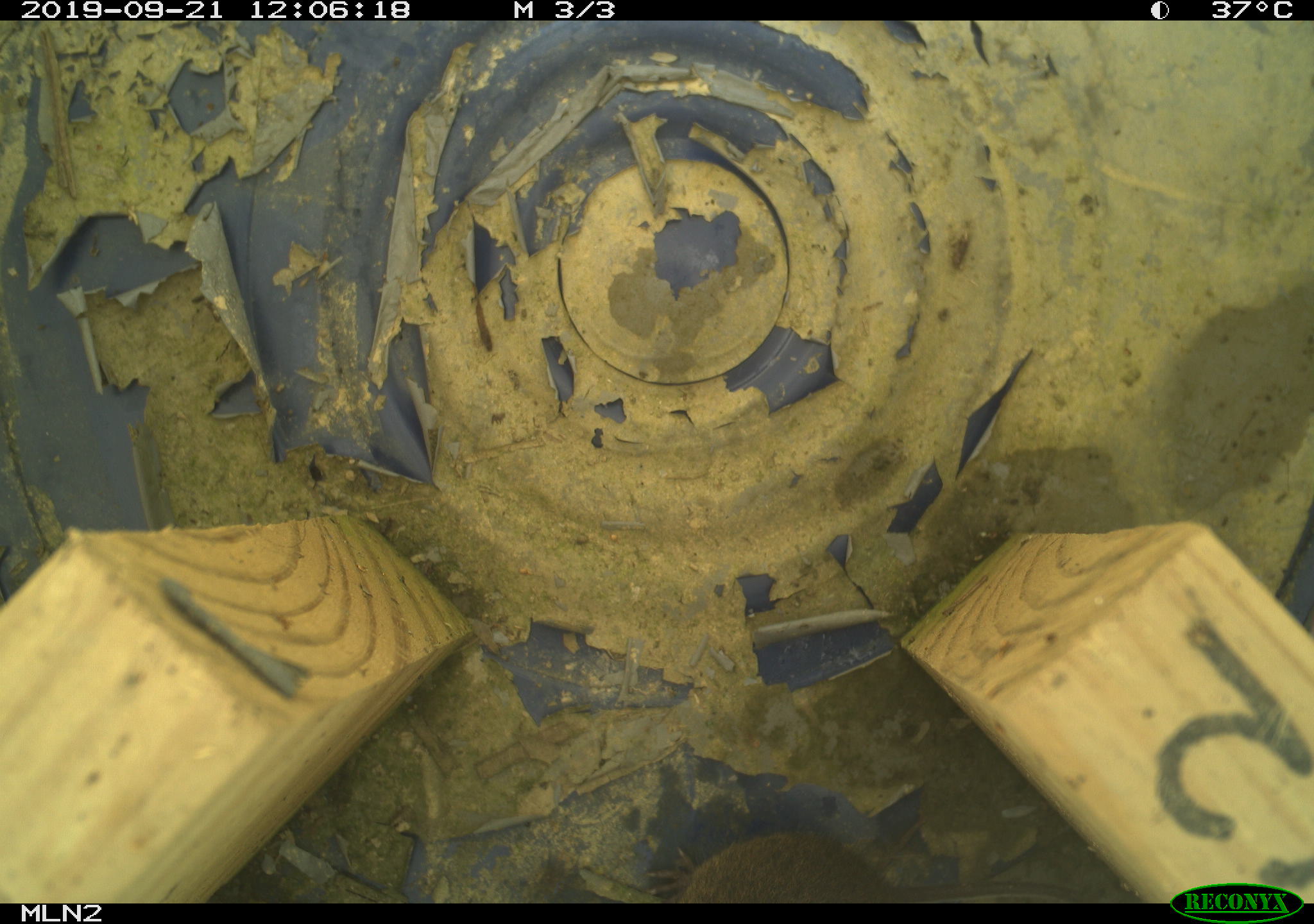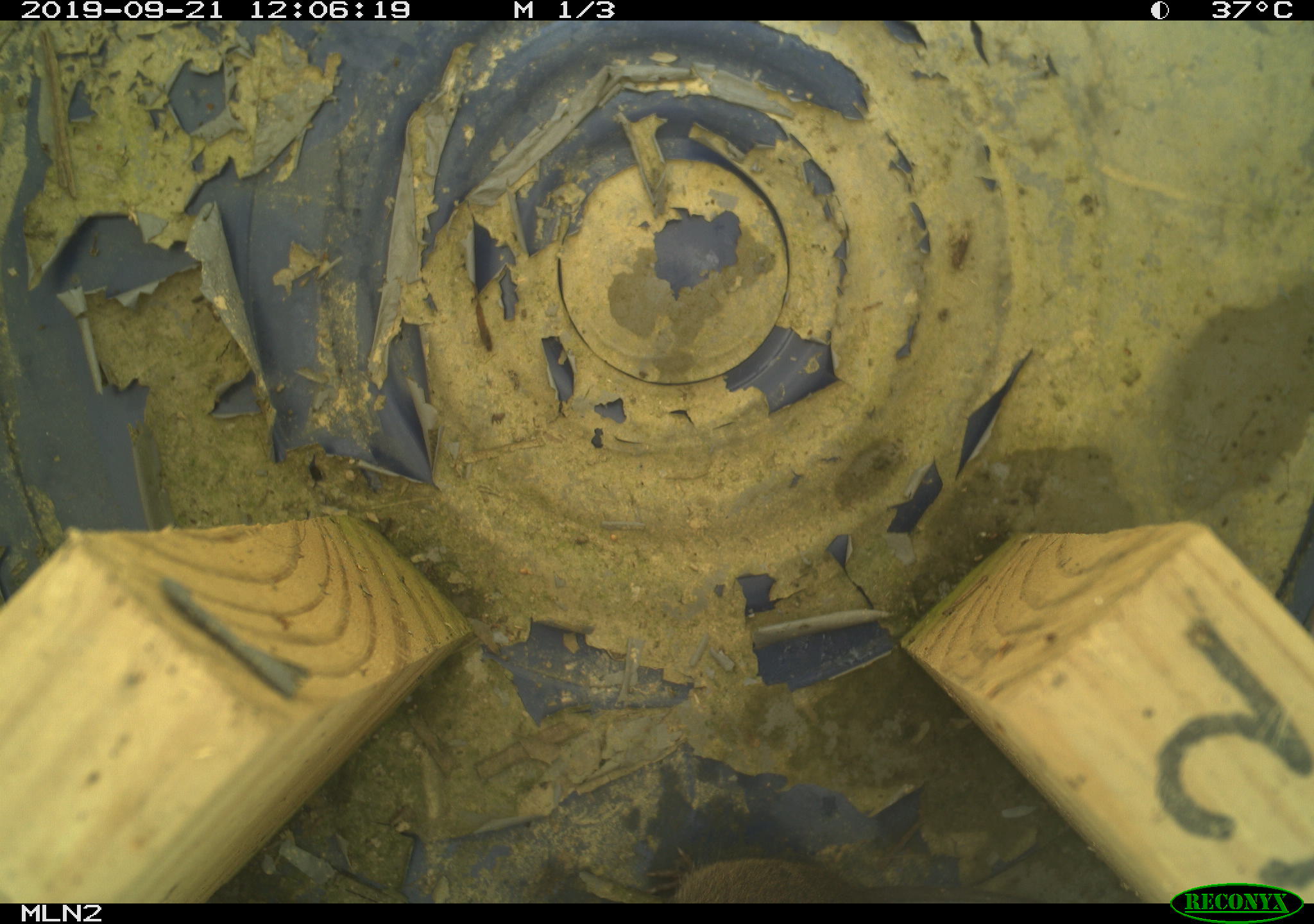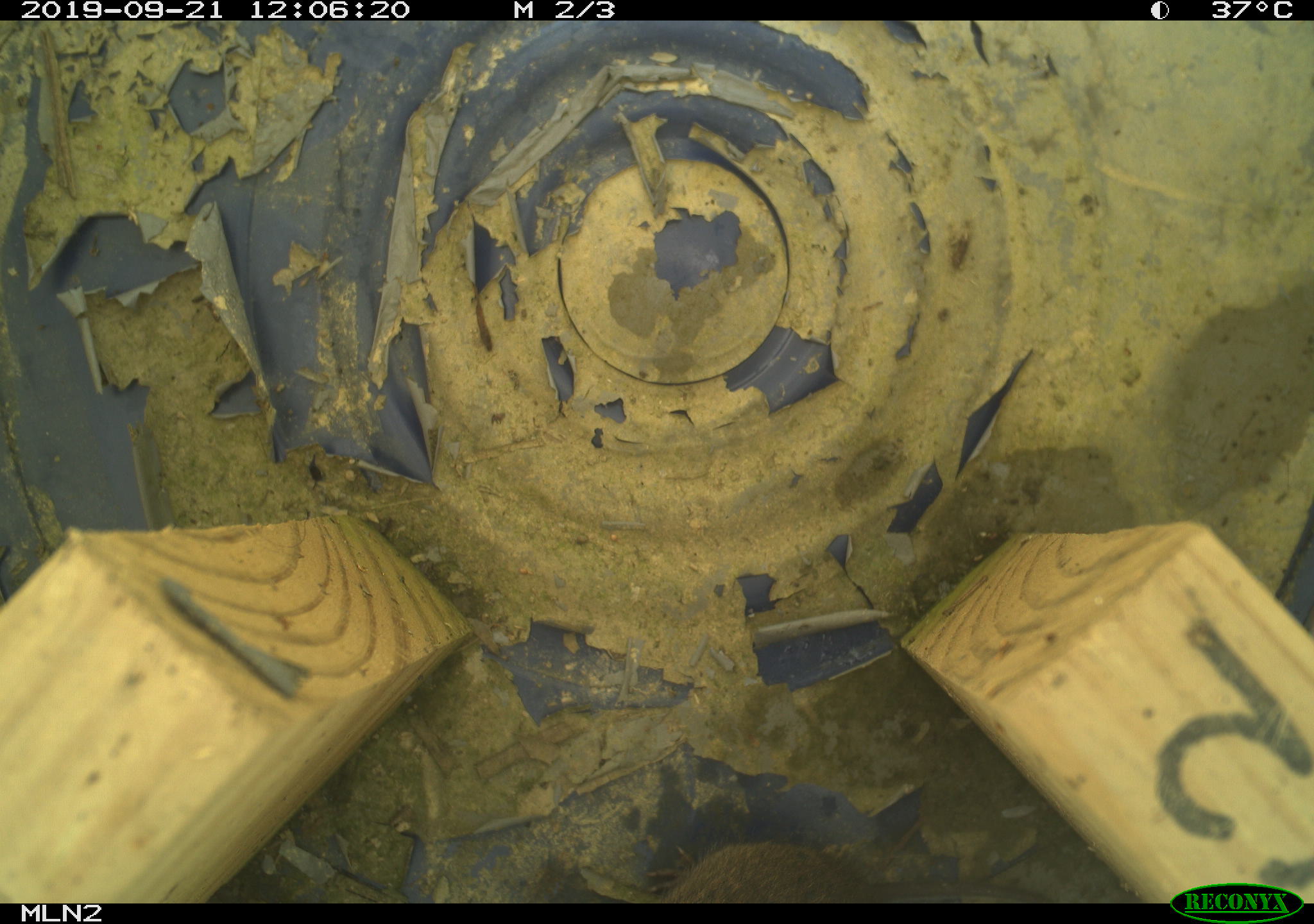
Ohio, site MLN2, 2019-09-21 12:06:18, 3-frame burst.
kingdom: Animalia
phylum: Chordata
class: Mammalia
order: Rodentia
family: Cricetidae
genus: Microtus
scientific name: Microtus pennsylvanicus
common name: meadow vole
Meadow vole (Microtus pennsylvanicus).